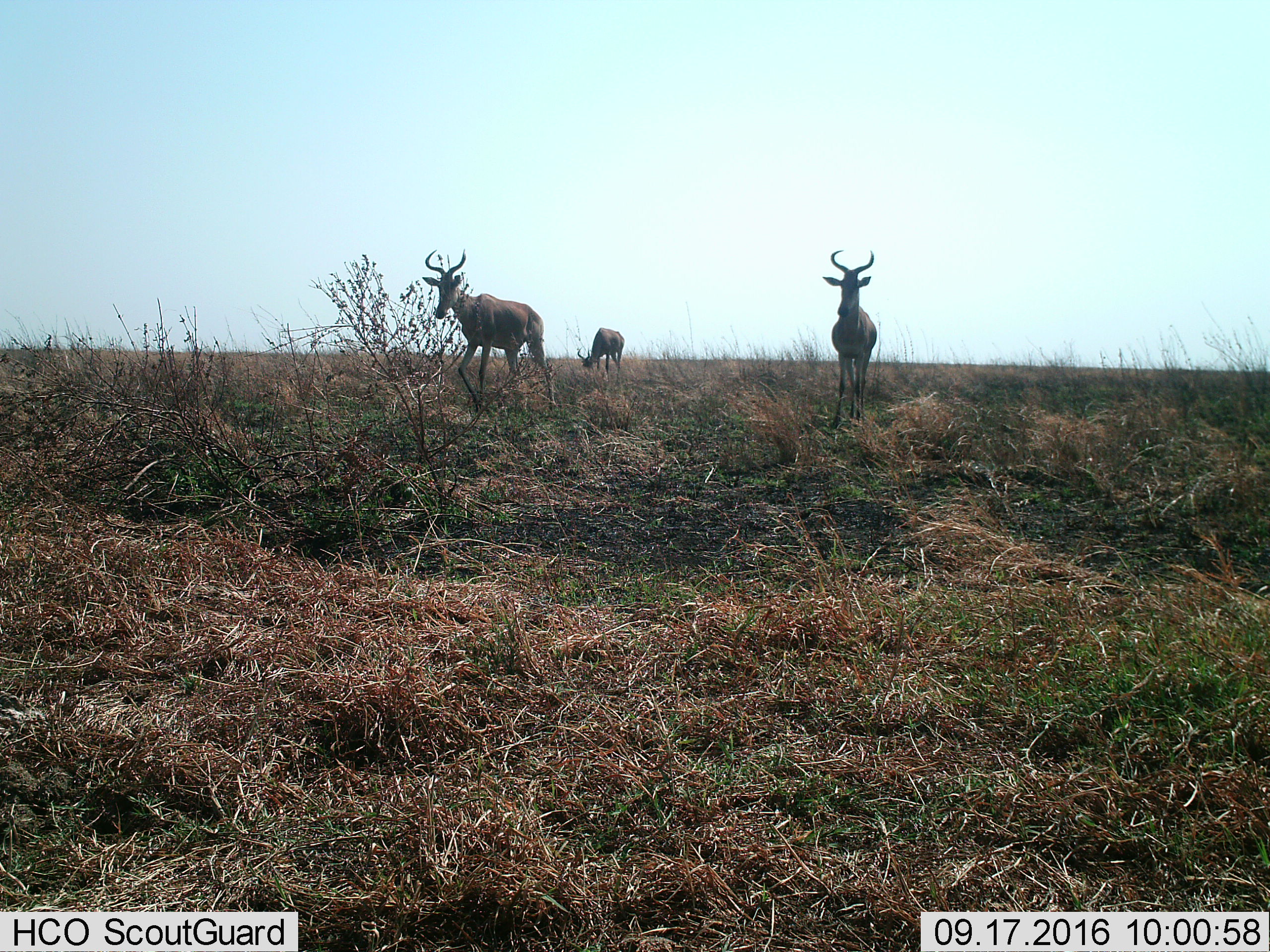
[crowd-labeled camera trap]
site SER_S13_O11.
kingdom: Animalia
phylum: Chordata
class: Mammalia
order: Artiodactyla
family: Bovidae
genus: Alcelaphus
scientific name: Alcelaphus buselaphus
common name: hartebeest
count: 3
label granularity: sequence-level